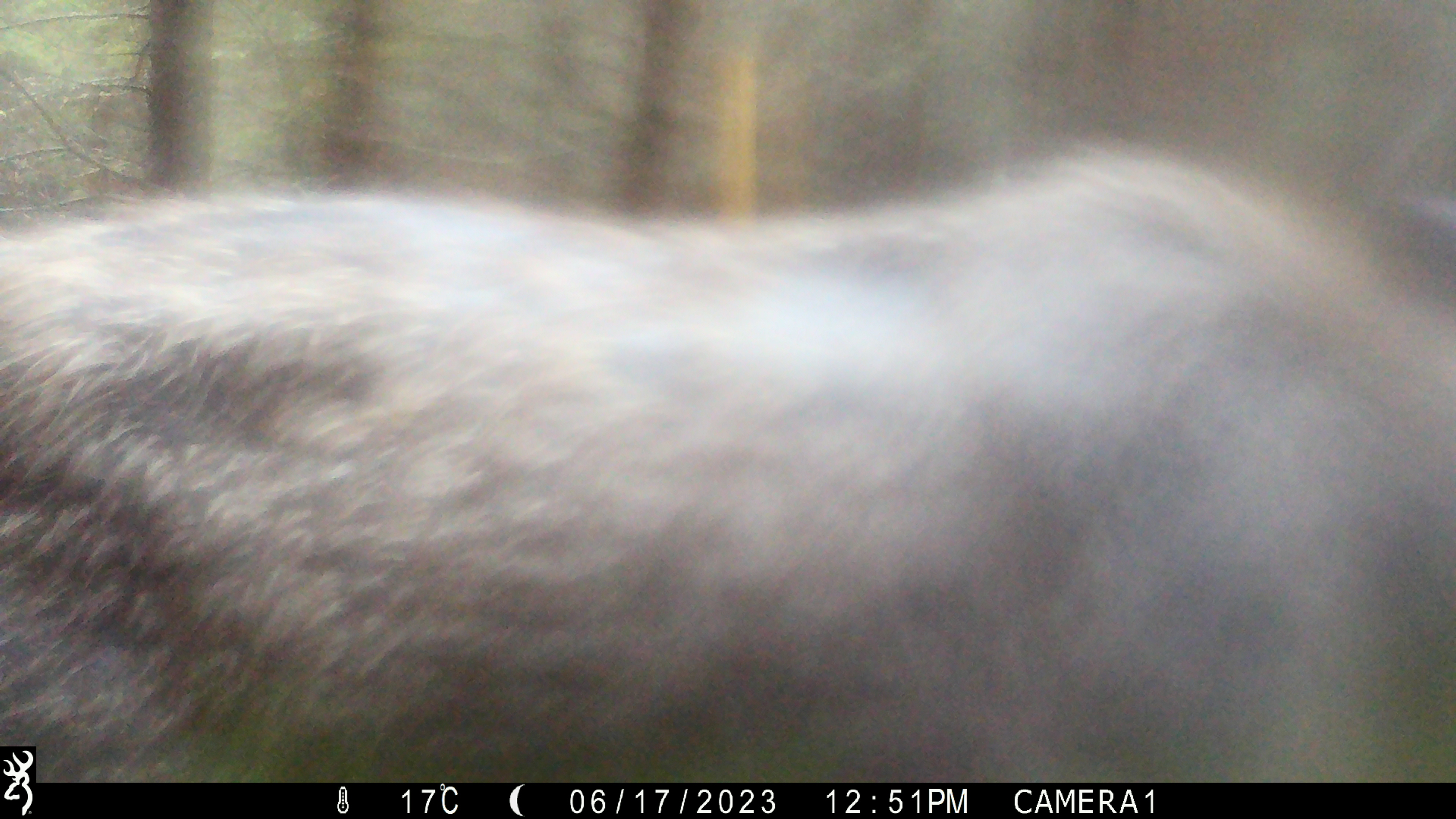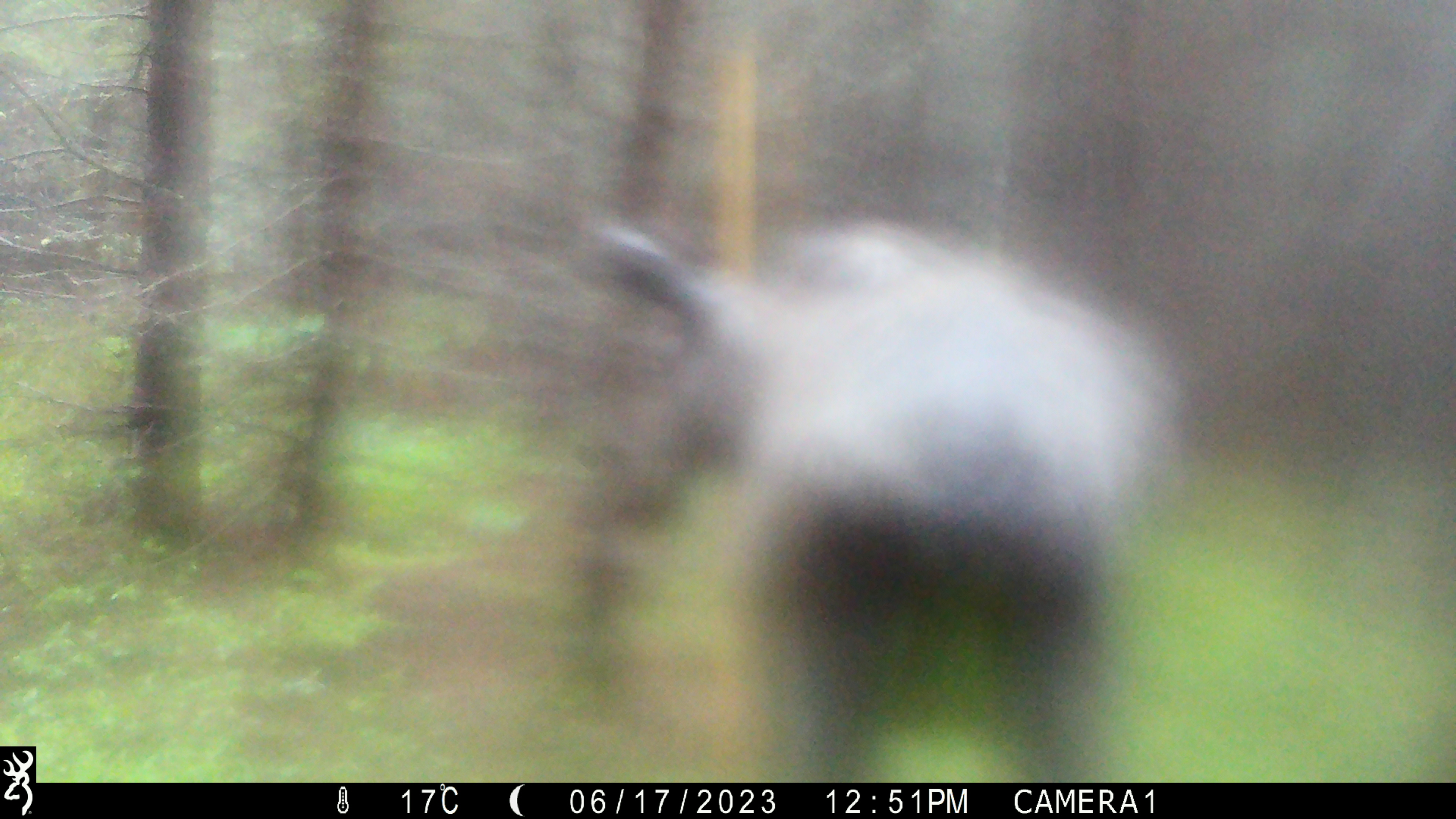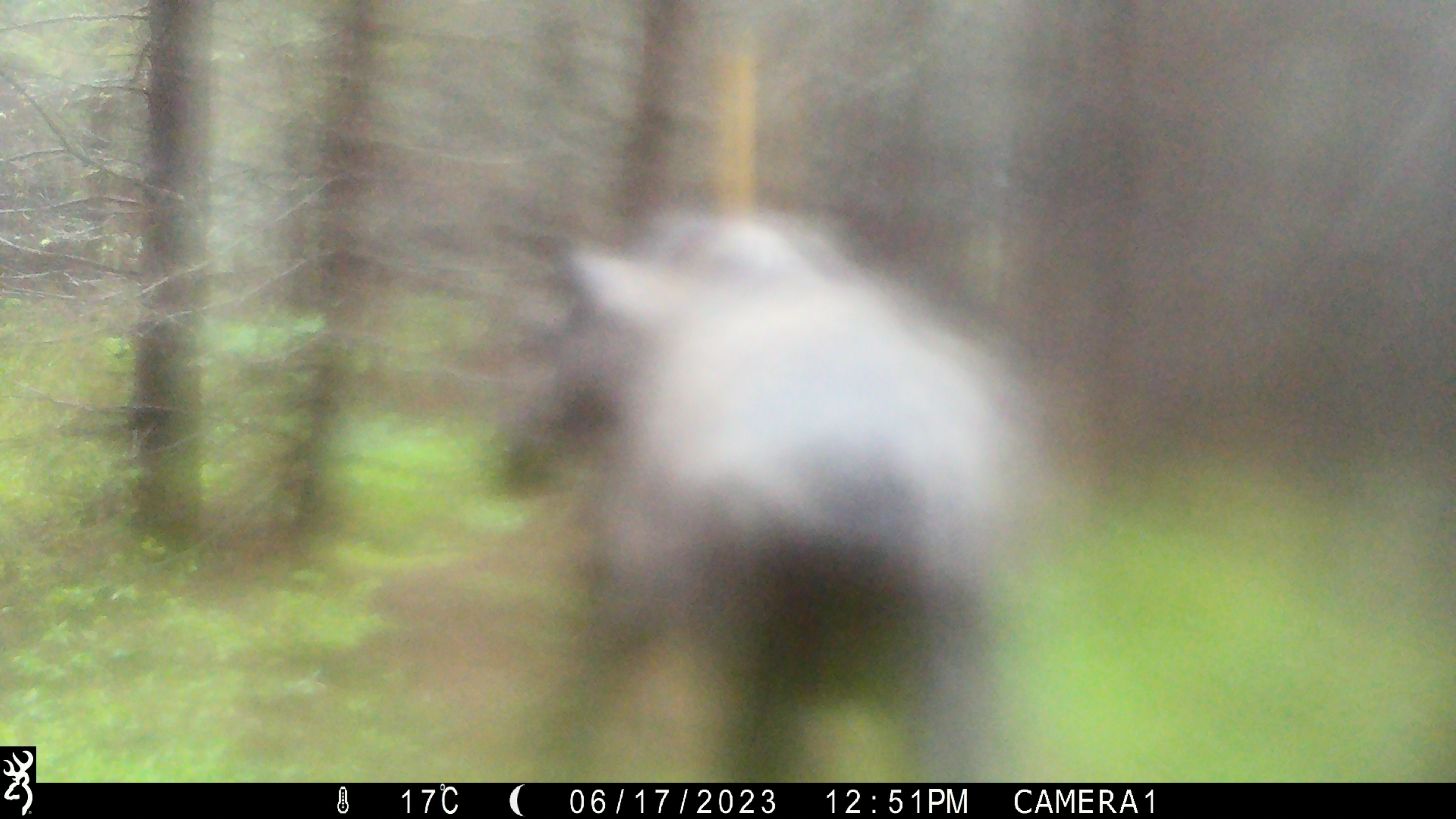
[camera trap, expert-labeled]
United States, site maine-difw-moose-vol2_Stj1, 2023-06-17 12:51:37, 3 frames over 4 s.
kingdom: Animalia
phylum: Chordata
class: Mammalia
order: Artiodactyla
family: Cervidae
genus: Alces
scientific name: Alces alces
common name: moose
Moose (Alces alces).